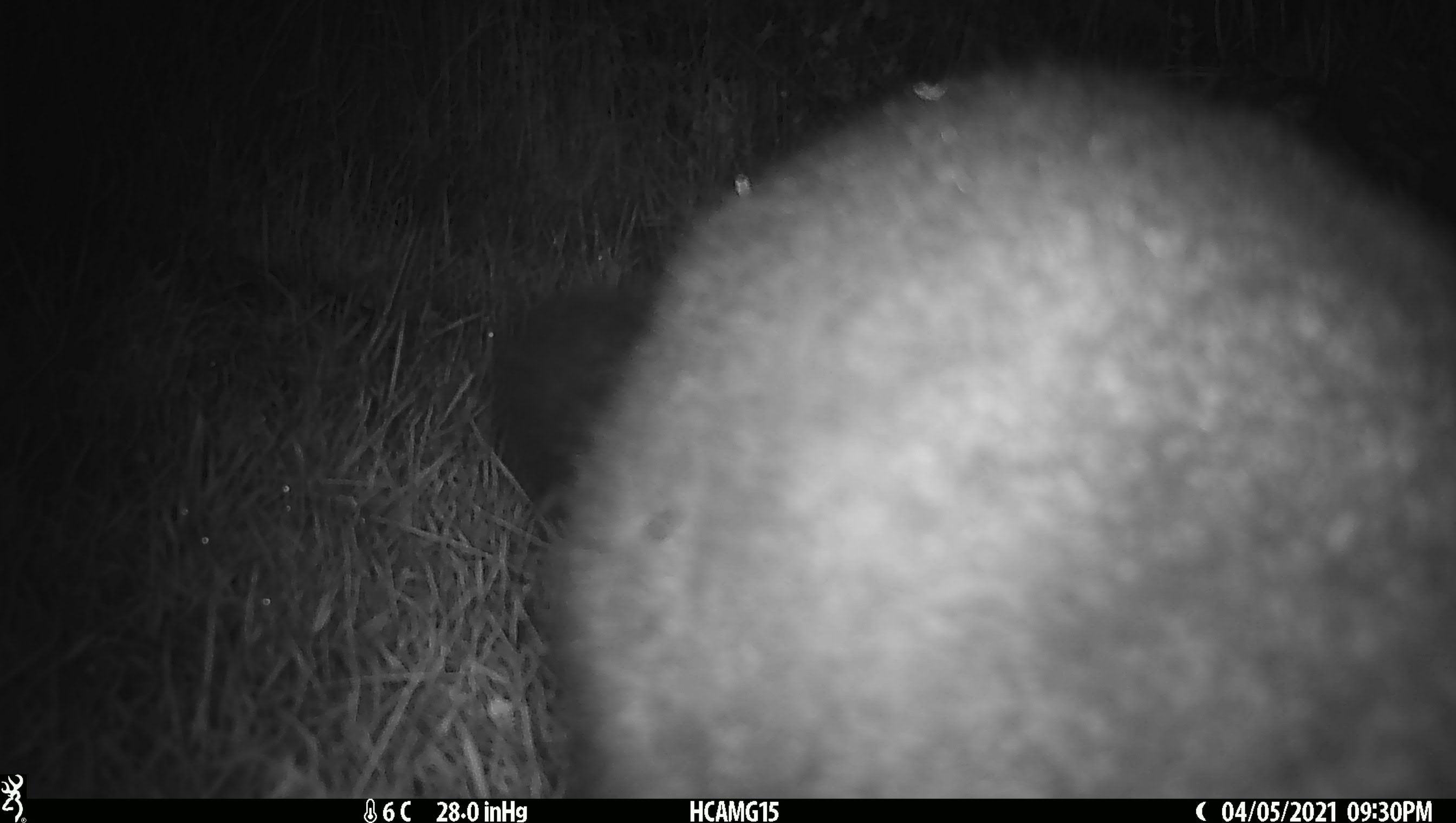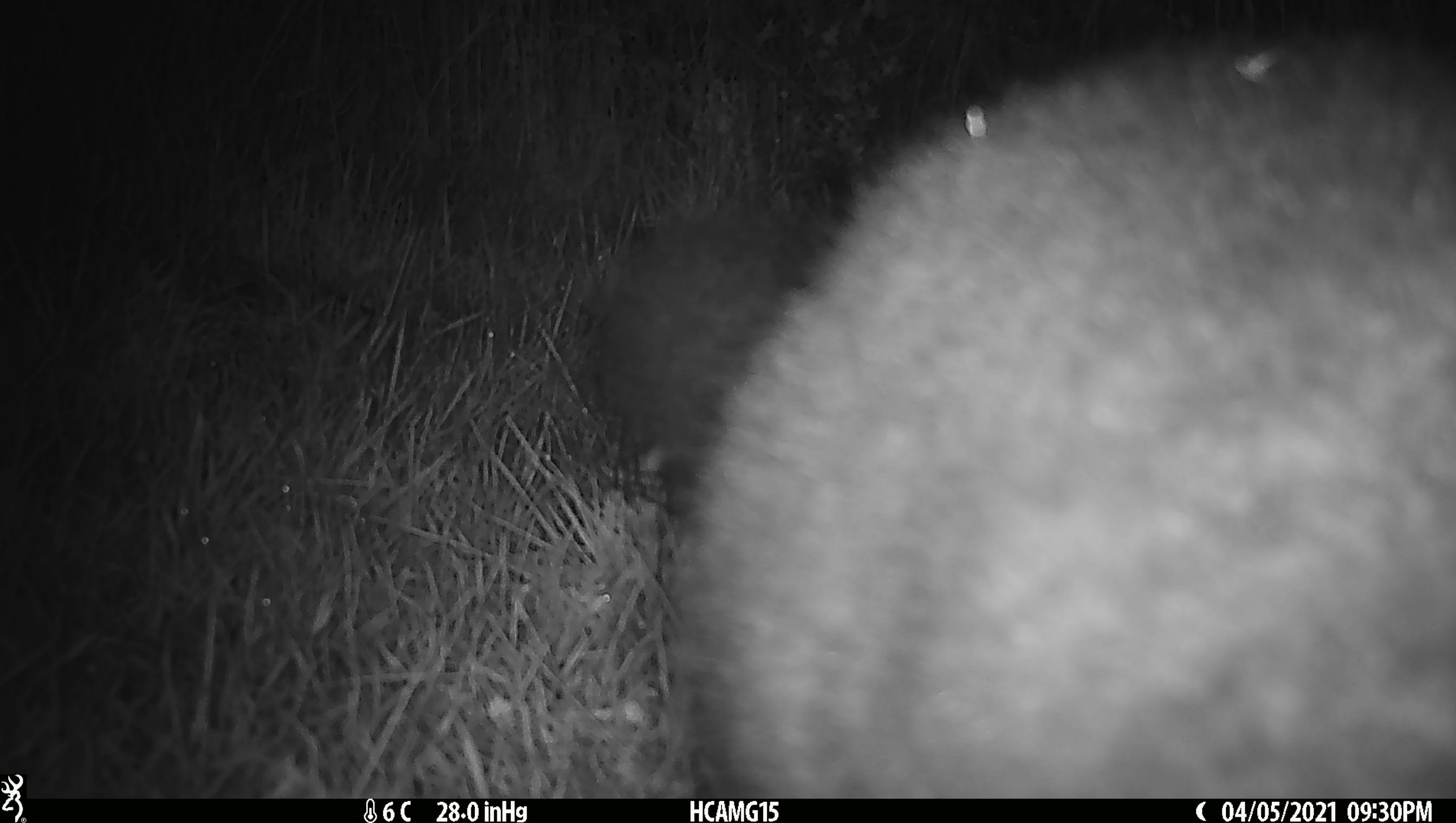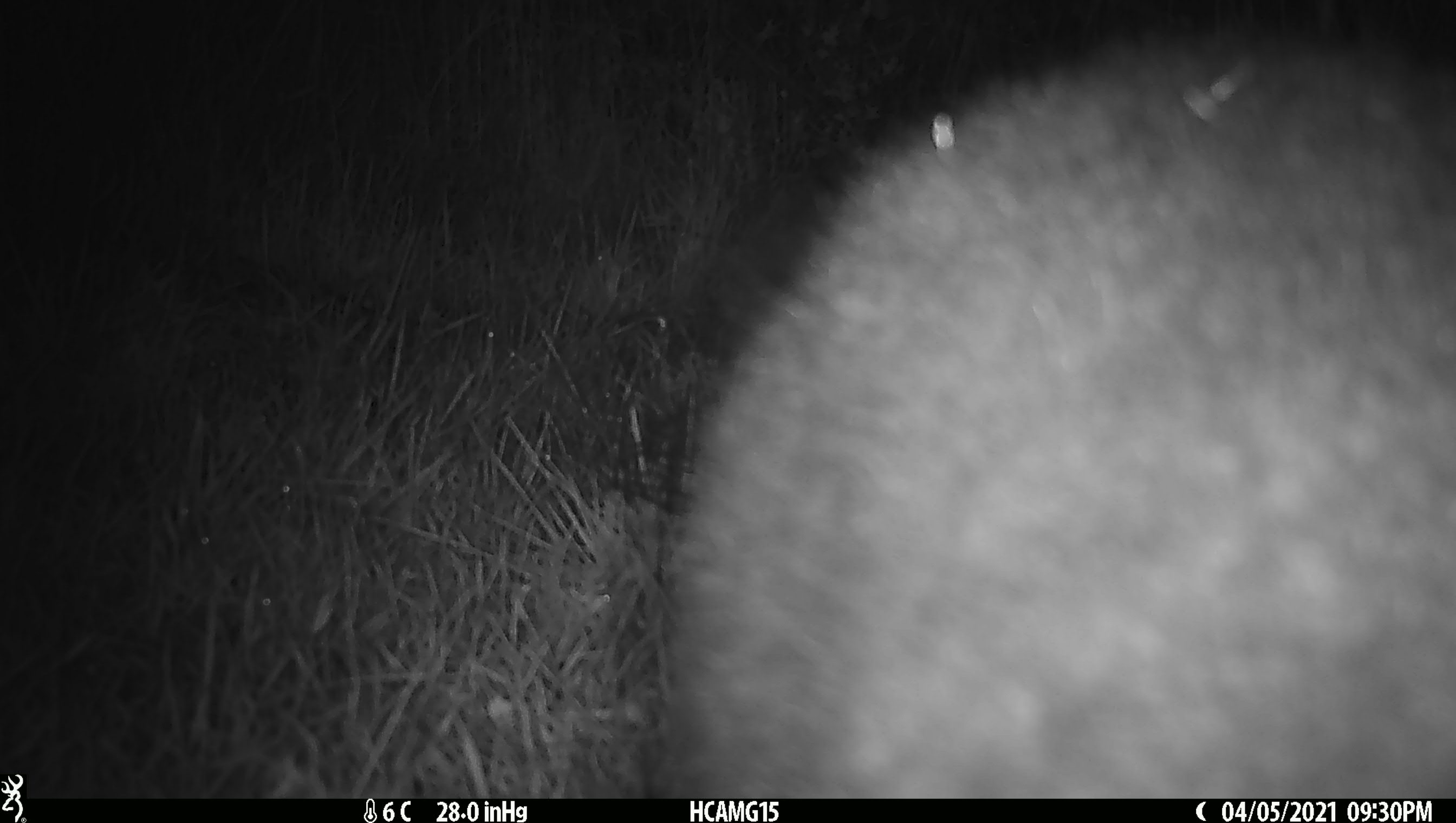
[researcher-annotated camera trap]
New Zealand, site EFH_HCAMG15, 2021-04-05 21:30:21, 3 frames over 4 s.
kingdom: Animalia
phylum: Chordata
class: Mammalia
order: Diprotodontia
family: Phalangeridae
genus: Trichosurus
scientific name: Trichosurus vulpecula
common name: common brushtail possum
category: possum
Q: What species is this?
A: Possum (common brushtail possum) (Trichosurus vulpecula).